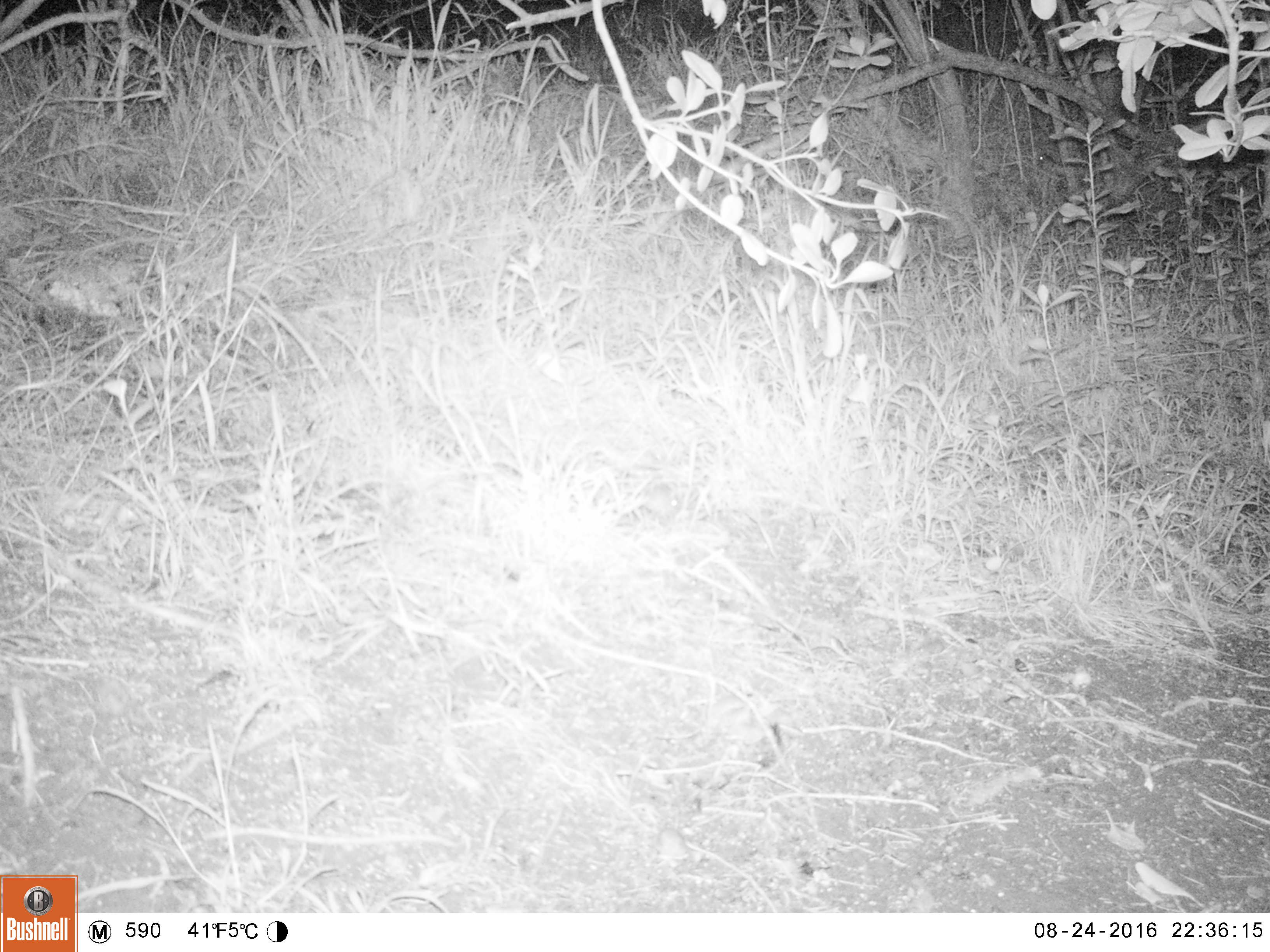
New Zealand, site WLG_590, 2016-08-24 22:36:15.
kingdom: Animalia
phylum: Chordata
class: Mammalia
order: Rodentia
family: Muridae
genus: Mus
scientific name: Mus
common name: mouse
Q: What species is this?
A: Mouse (Mus).